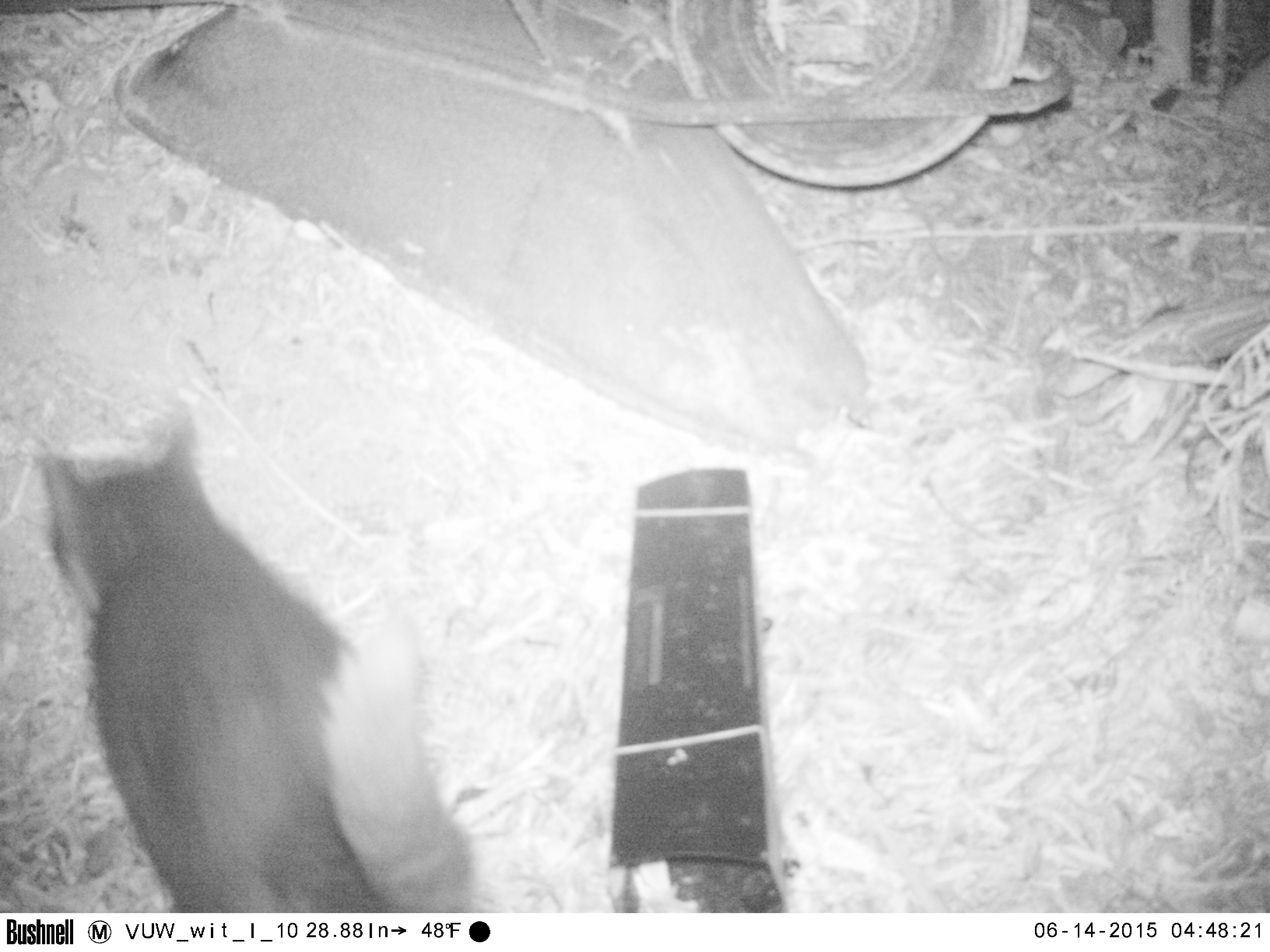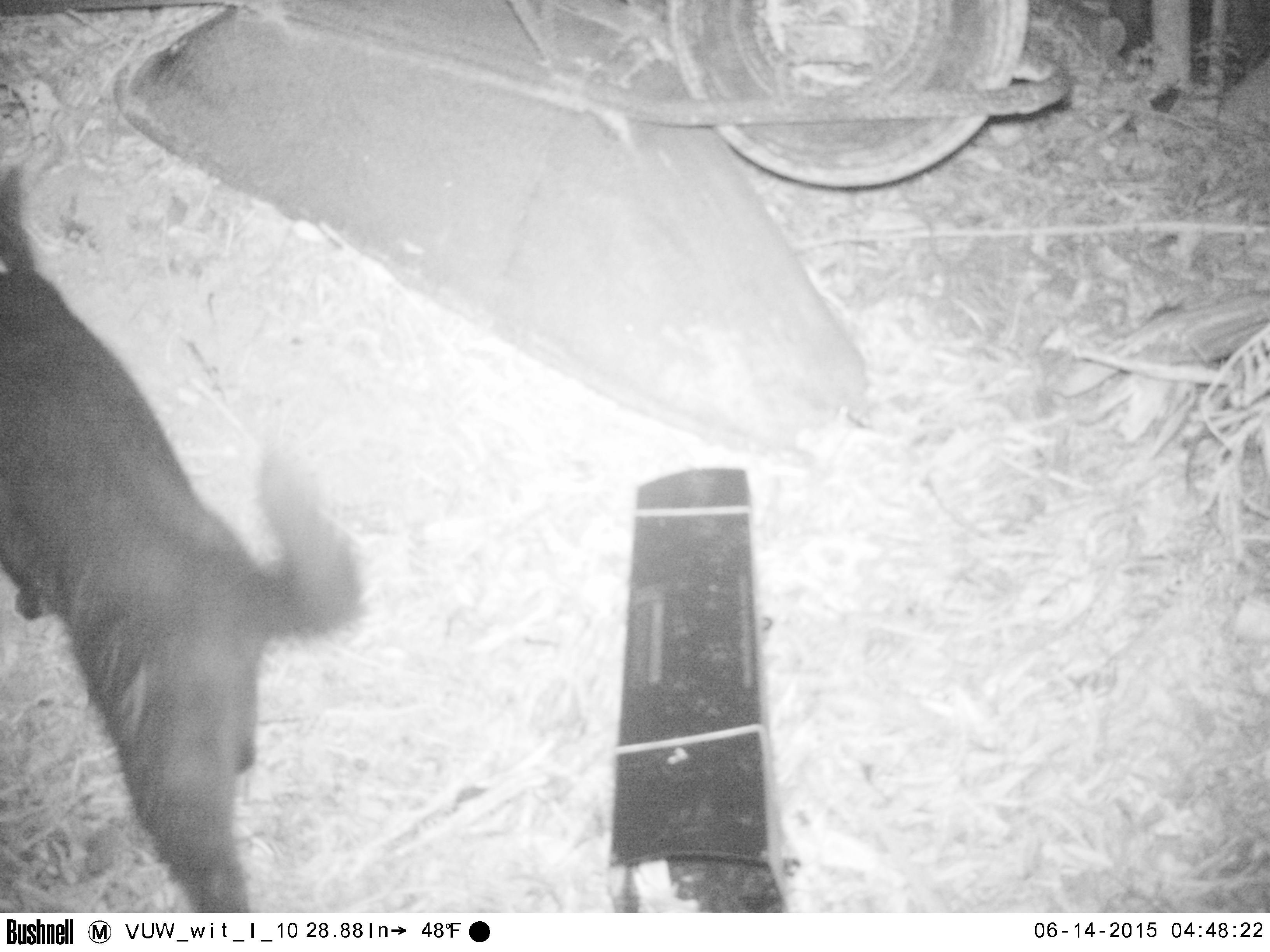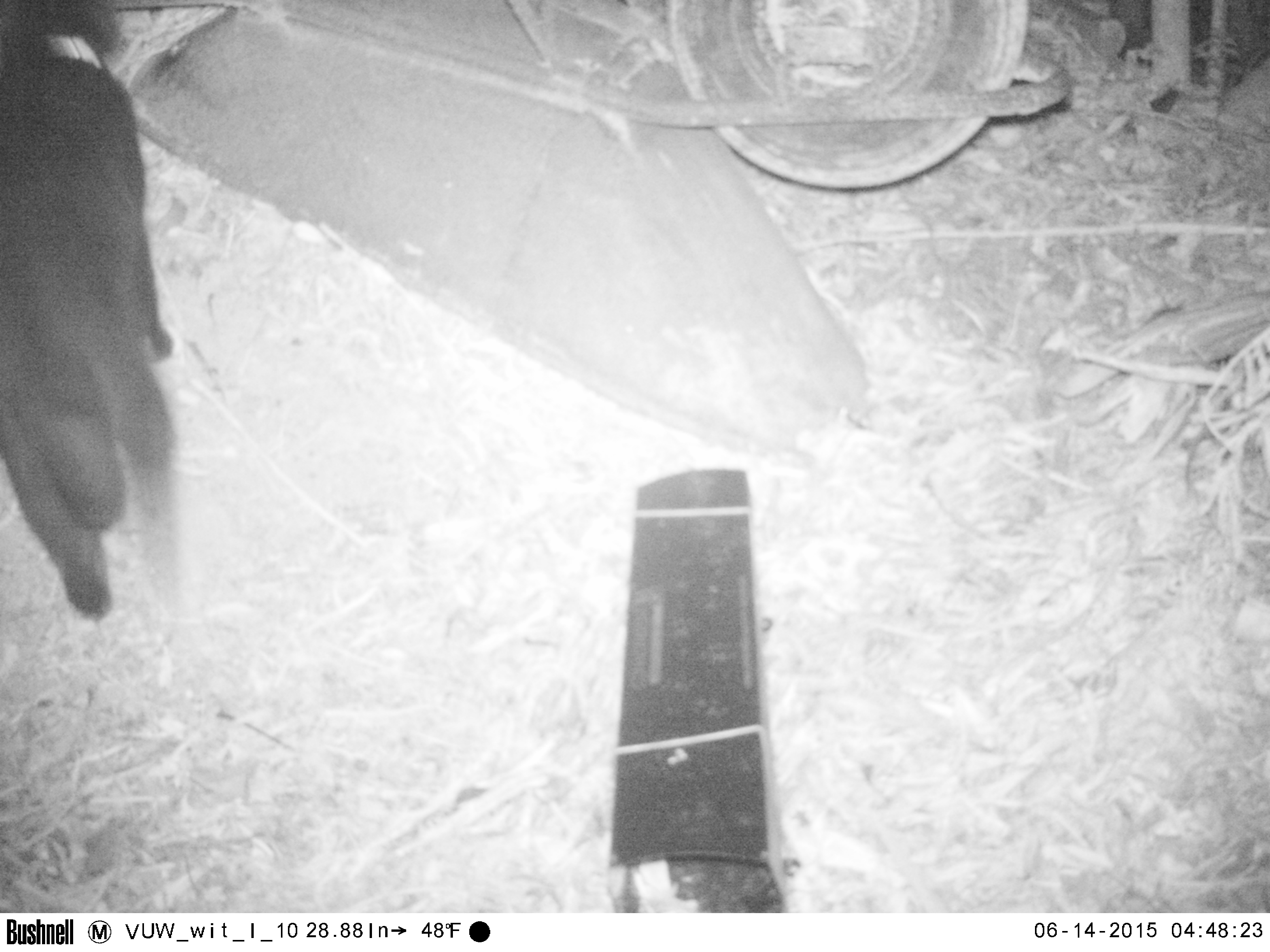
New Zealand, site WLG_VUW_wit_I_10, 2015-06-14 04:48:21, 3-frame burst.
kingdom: Animalia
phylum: Chordata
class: Mammalia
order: Carnivora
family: Felidae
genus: Felis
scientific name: Felis catus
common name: domestic cat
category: cat